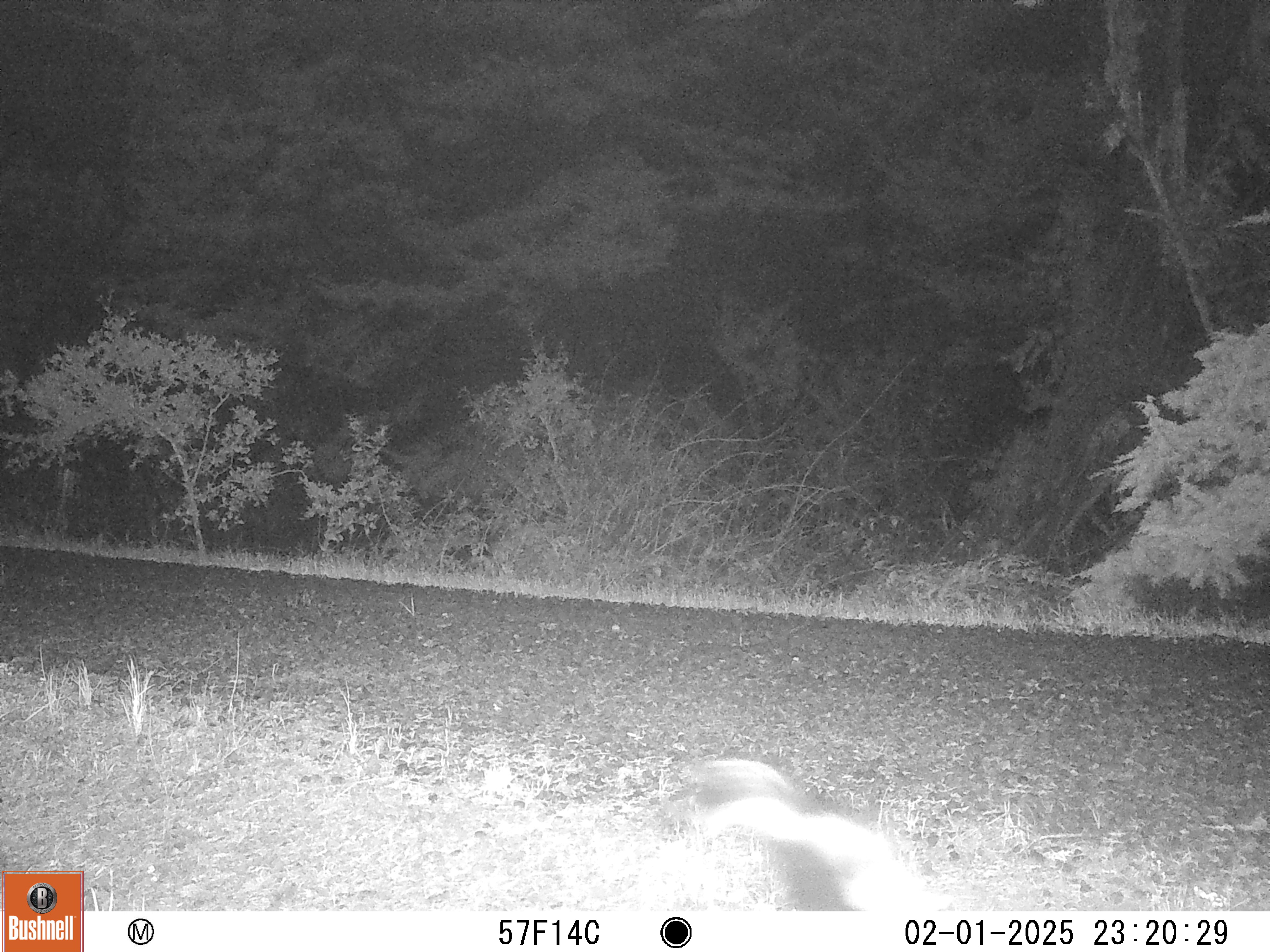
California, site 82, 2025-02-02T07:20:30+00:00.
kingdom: Animalia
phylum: Chordata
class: Mammalia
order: Carnivora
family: Mephitidae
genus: Mephitis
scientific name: Mephitis mephitis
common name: striped skunk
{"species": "striped skunk (Mephitis mephitis)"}